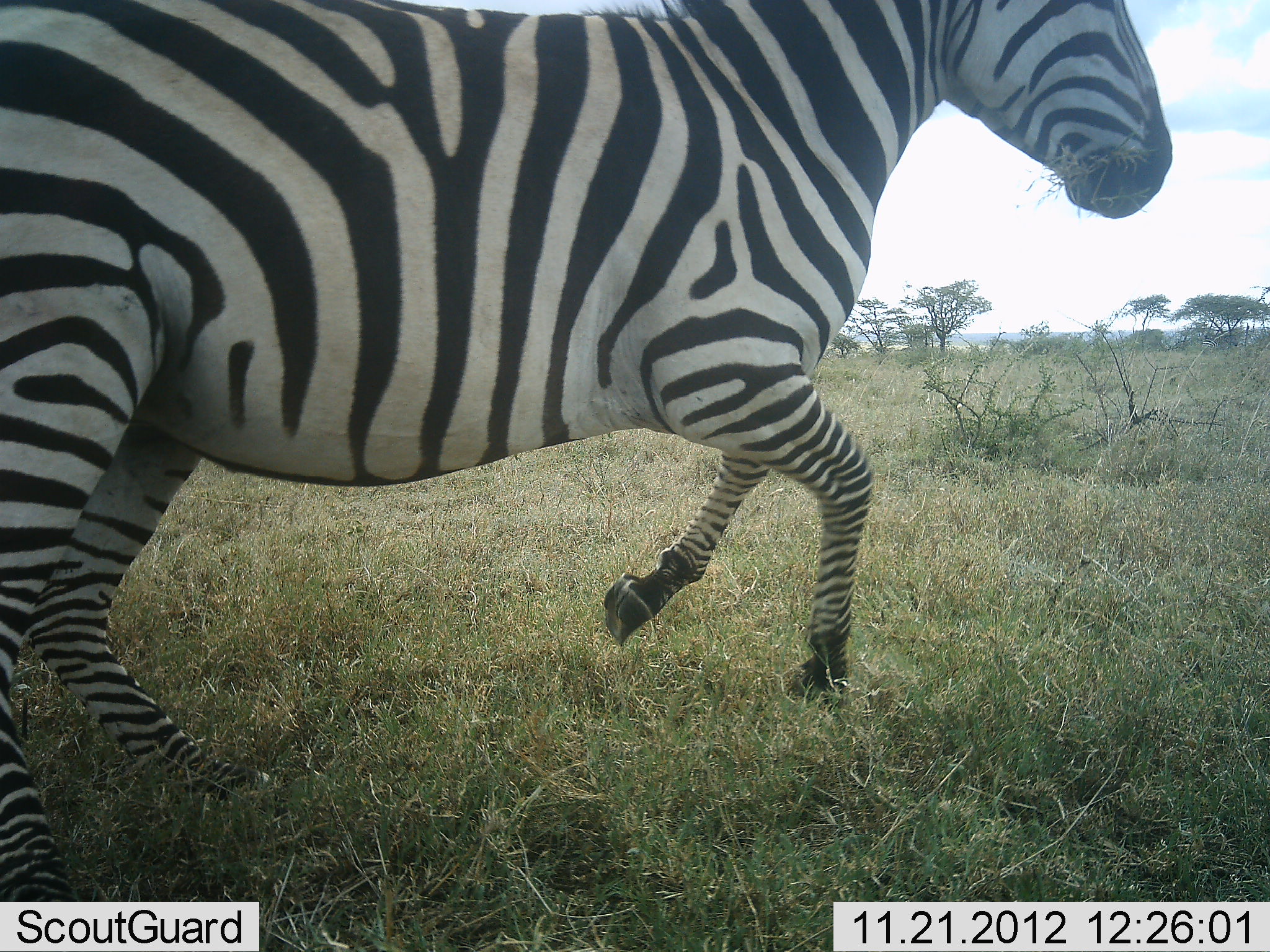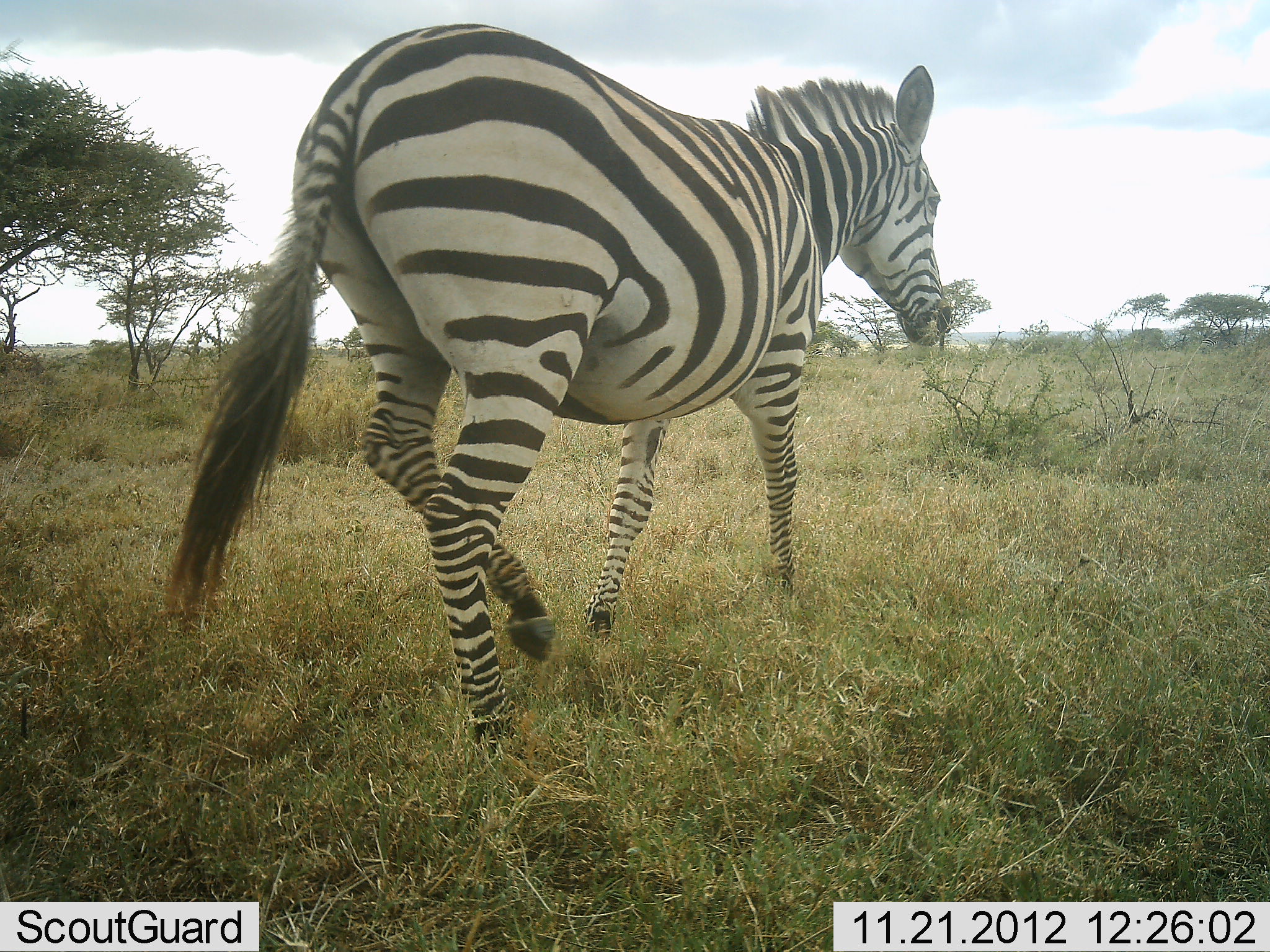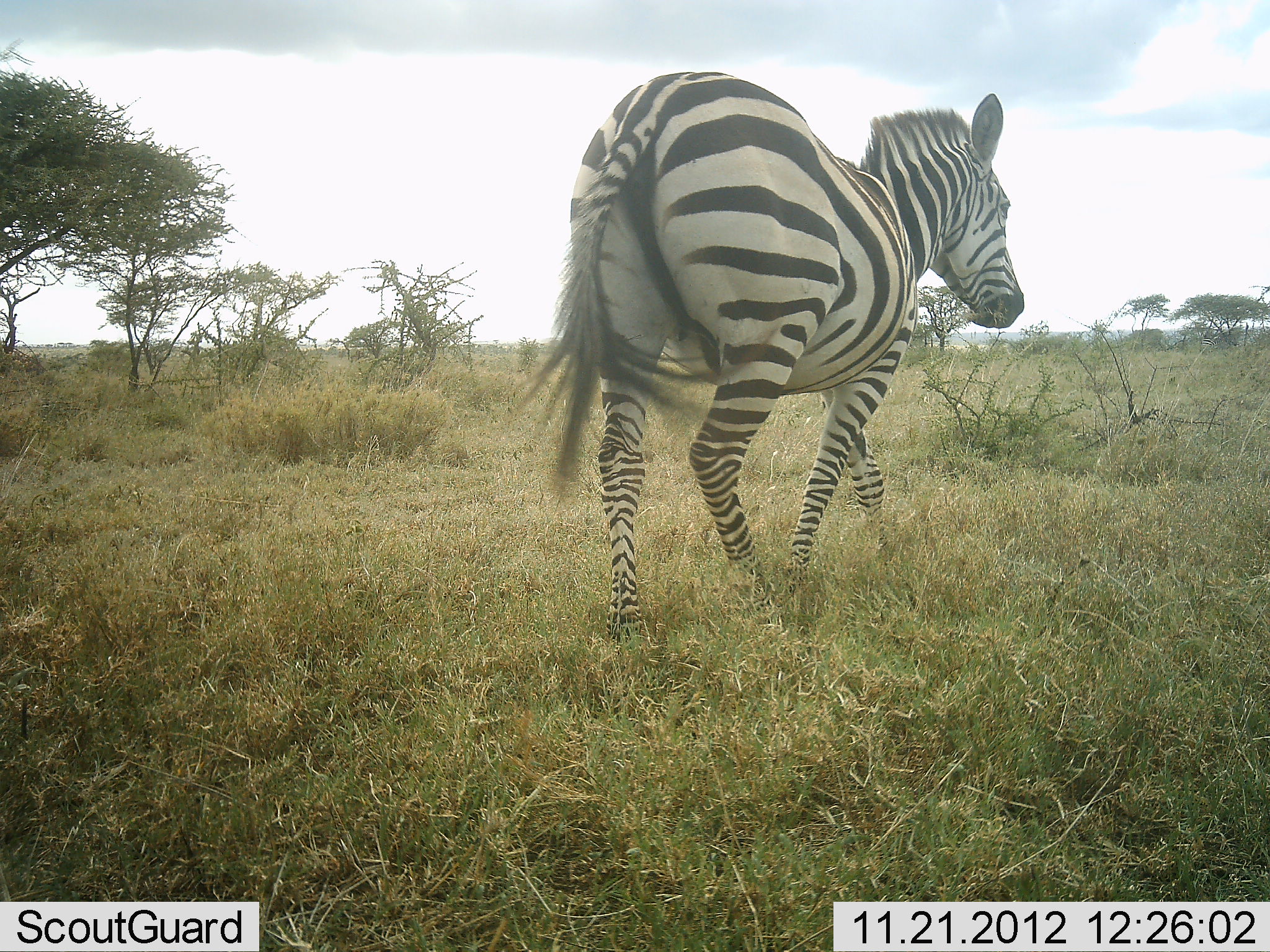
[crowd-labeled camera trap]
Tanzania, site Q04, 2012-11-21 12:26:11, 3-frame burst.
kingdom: Animalia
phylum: Chordata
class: Mammalia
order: Perissodactyla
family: Equidae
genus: Equus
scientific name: Equus quagga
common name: plains zebra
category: zebra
Zebra (plains zebra) (Equus quagga), count 1. Behavior (volunteer vote fractions): standing 0%, resting 0%, moving 100%, interacting 0%. Young present (vote fraction): 0%. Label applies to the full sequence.